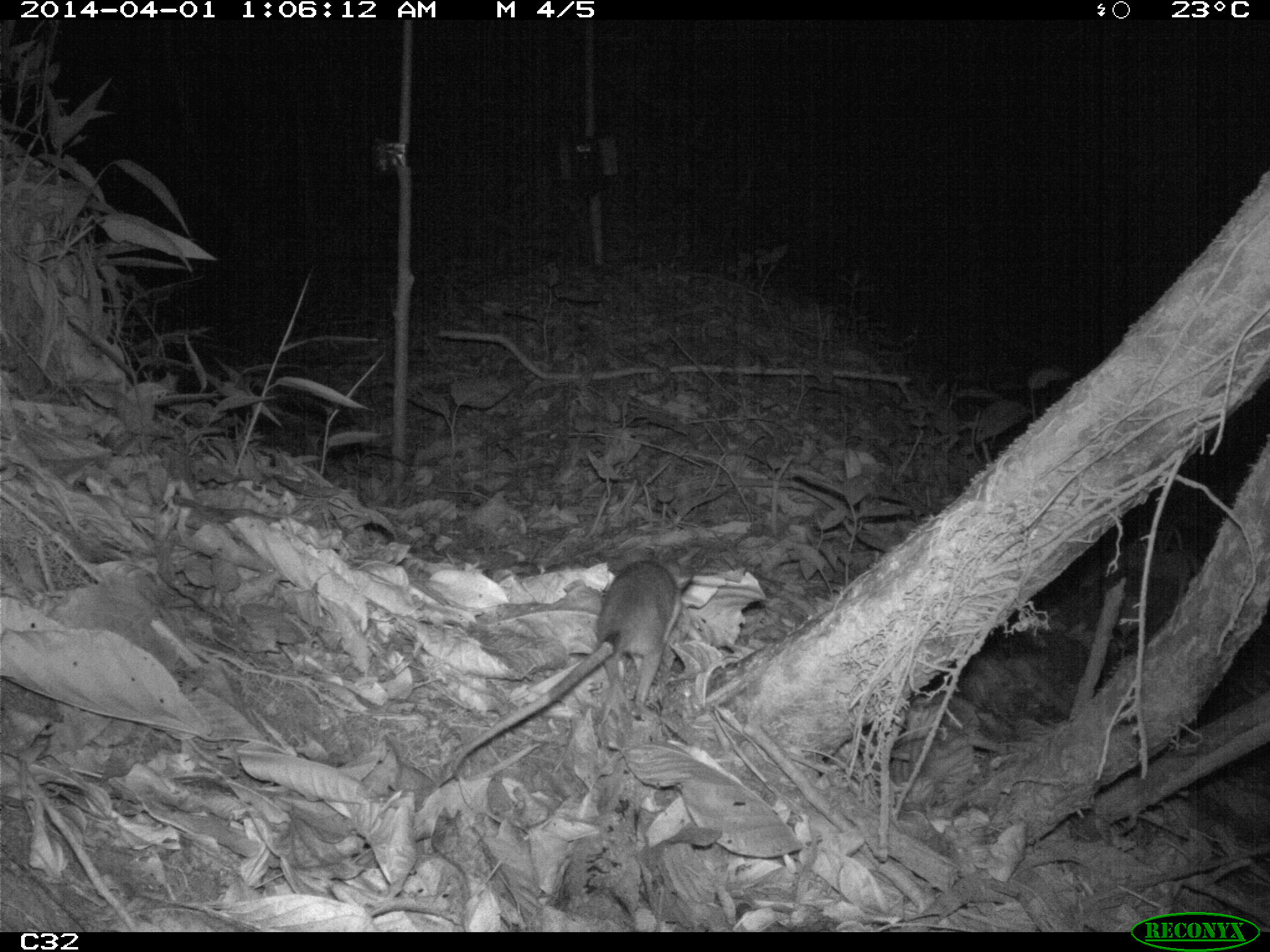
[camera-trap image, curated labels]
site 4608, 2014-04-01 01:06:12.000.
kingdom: Animalia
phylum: Chordata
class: Mammalia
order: Didelphimorphia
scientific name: Didelphimorphia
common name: opossum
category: unknown opossum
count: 1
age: adult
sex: female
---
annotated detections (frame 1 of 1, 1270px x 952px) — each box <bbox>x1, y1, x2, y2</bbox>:
unknown opossum: <bbox>453, 560, 691, 768</bbox>